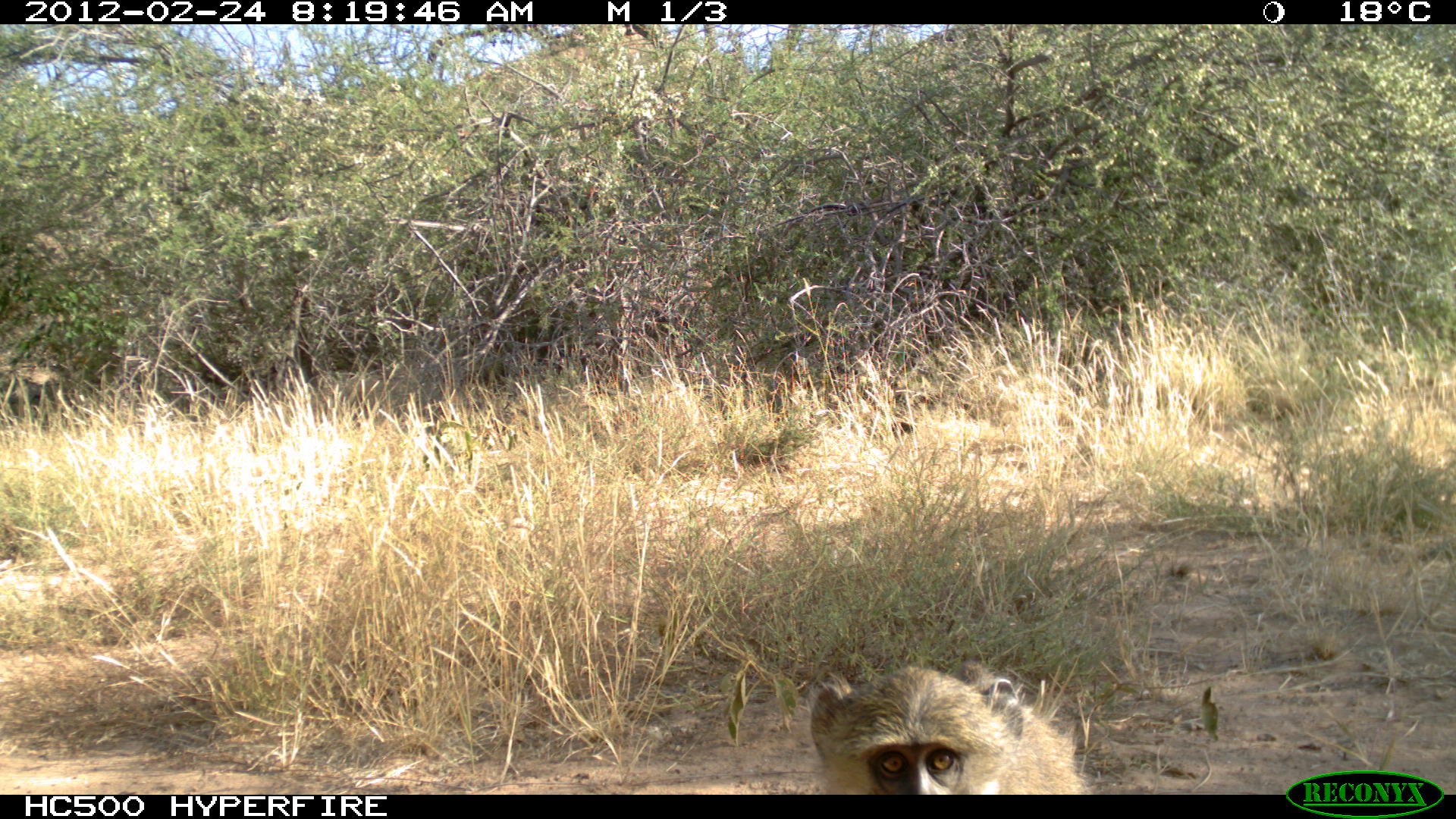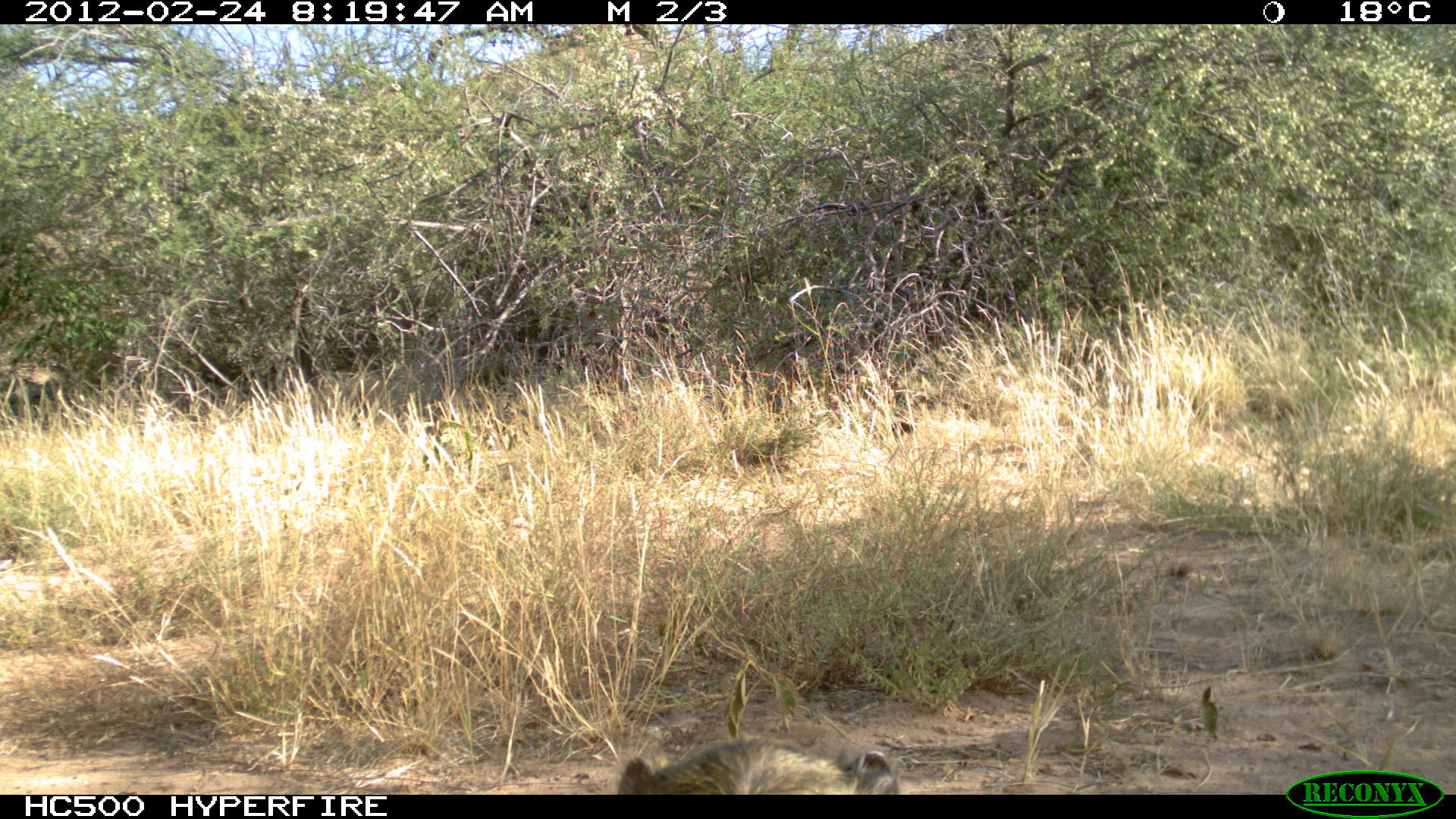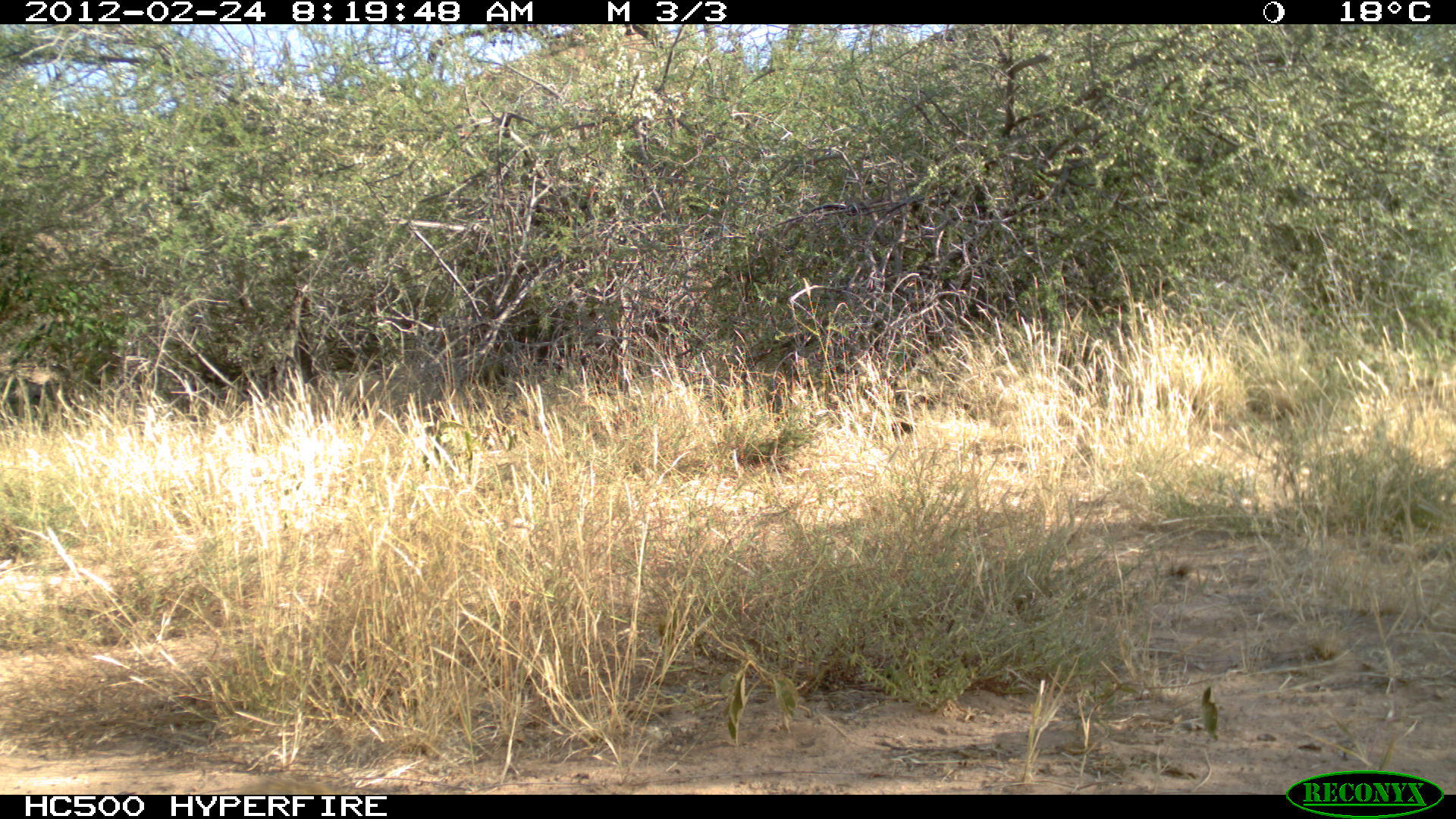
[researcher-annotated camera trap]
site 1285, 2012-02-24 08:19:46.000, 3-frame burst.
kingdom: Animalia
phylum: Chordata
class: Mammalia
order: Primates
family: Cercopithecidae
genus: Papio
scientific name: Papio anubis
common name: olive baboon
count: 1